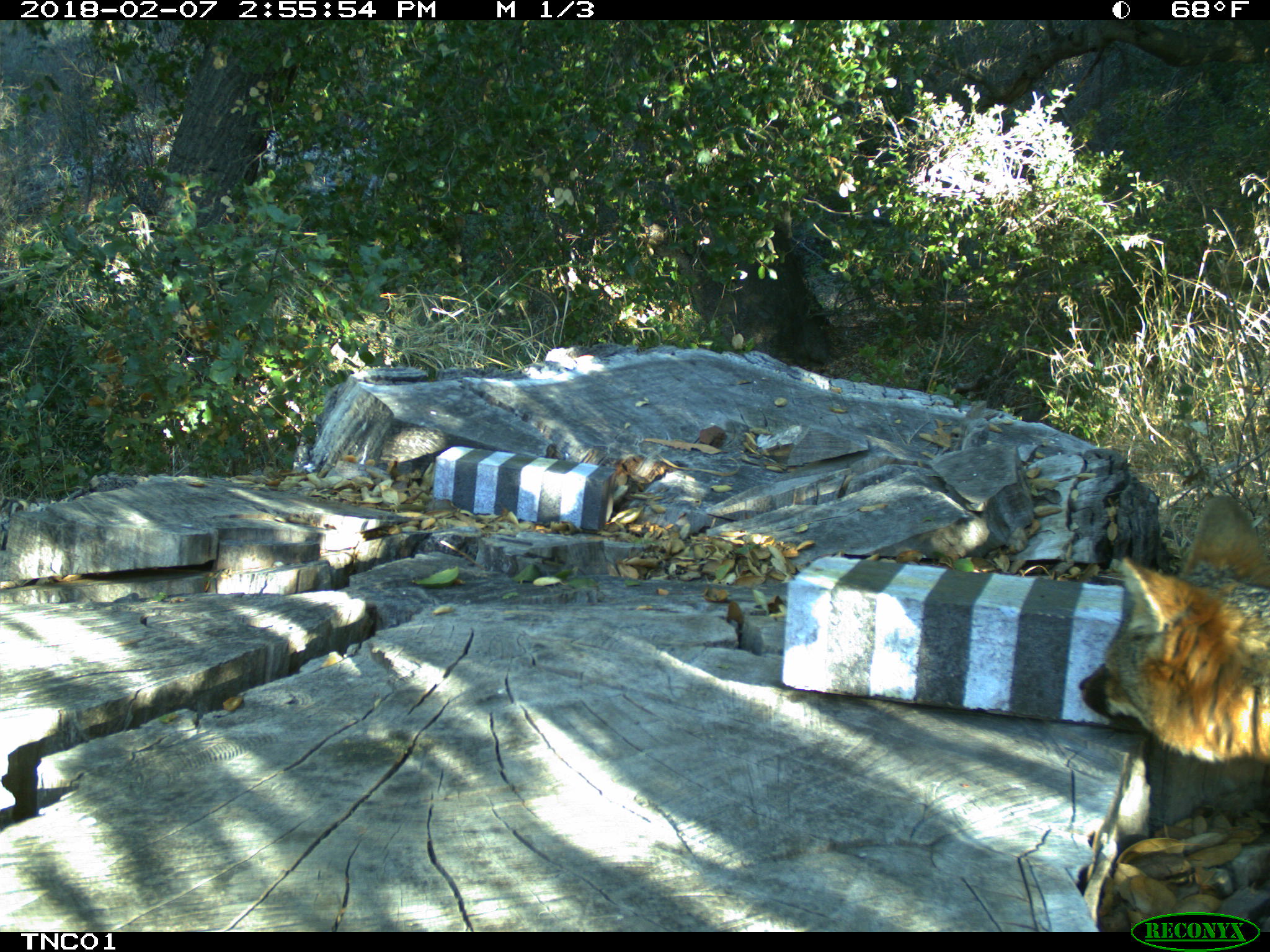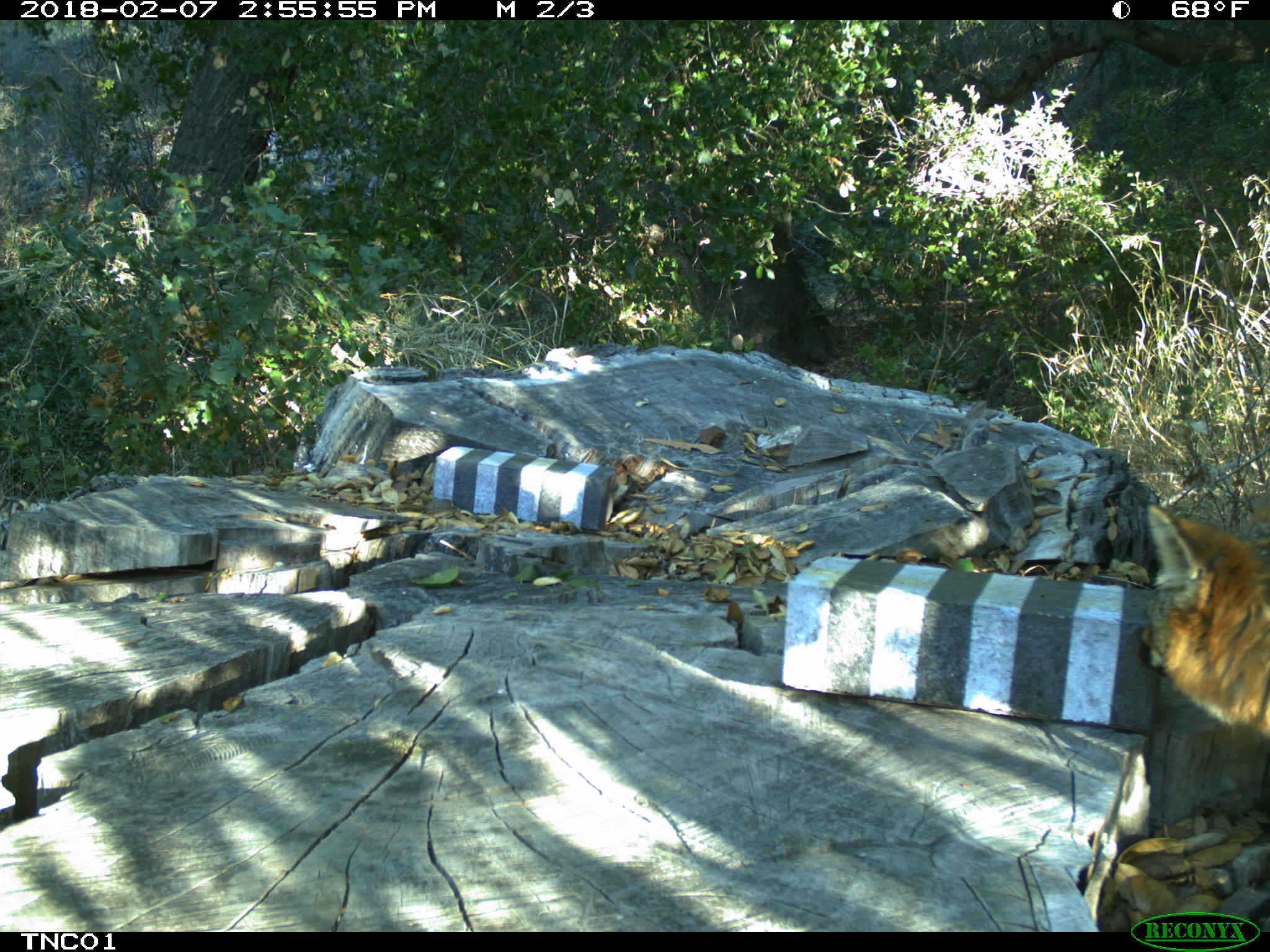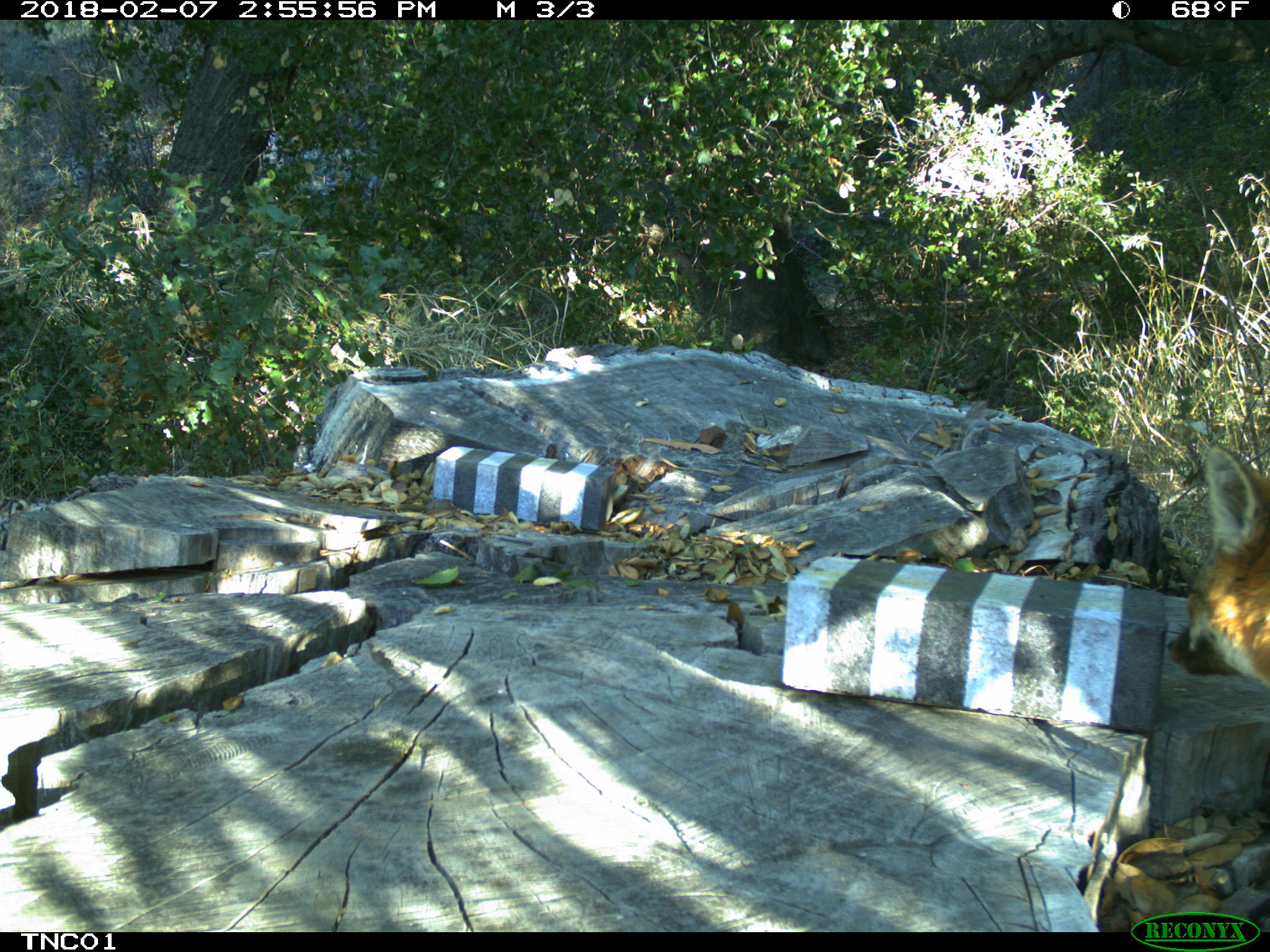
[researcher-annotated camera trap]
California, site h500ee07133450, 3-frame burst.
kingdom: Animalia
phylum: Chordata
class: Mammalia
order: Carnivora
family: Canidae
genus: Urocyon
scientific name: Urocyon littoralis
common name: island fox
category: fox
Fox (island fox) (Urocyon littoralis).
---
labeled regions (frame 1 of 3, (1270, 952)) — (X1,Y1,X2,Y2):
fox: (1076,493,1269,829)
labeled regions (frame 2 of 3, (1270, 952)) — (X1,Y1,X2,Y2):
fox: (1134,503,1269,737)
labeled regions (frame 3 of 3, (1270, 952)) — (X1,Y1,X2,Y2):
fox: (1167,447,1269,687)